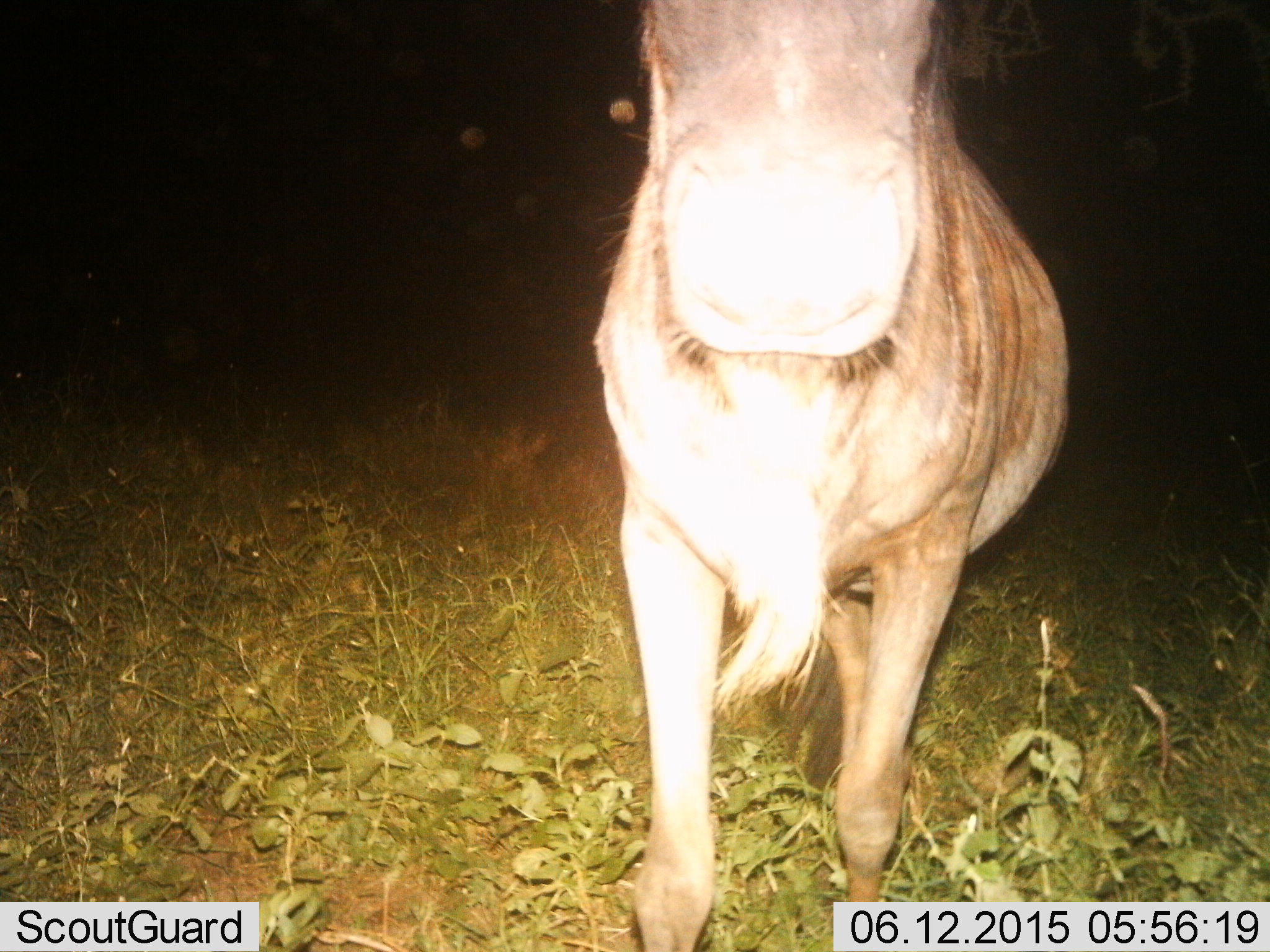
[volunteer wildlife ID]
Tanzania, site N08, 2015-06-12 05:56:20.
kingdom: Animalia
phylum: Chordata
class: Mammalia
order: Artiodactyla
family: Bovidae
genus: Connochaetes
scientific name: Connochaetes taurinus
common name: blue wildebeest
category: wildebeest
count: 1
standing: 70%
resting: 0%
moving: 30%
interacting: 0%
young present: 0%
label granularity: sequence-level